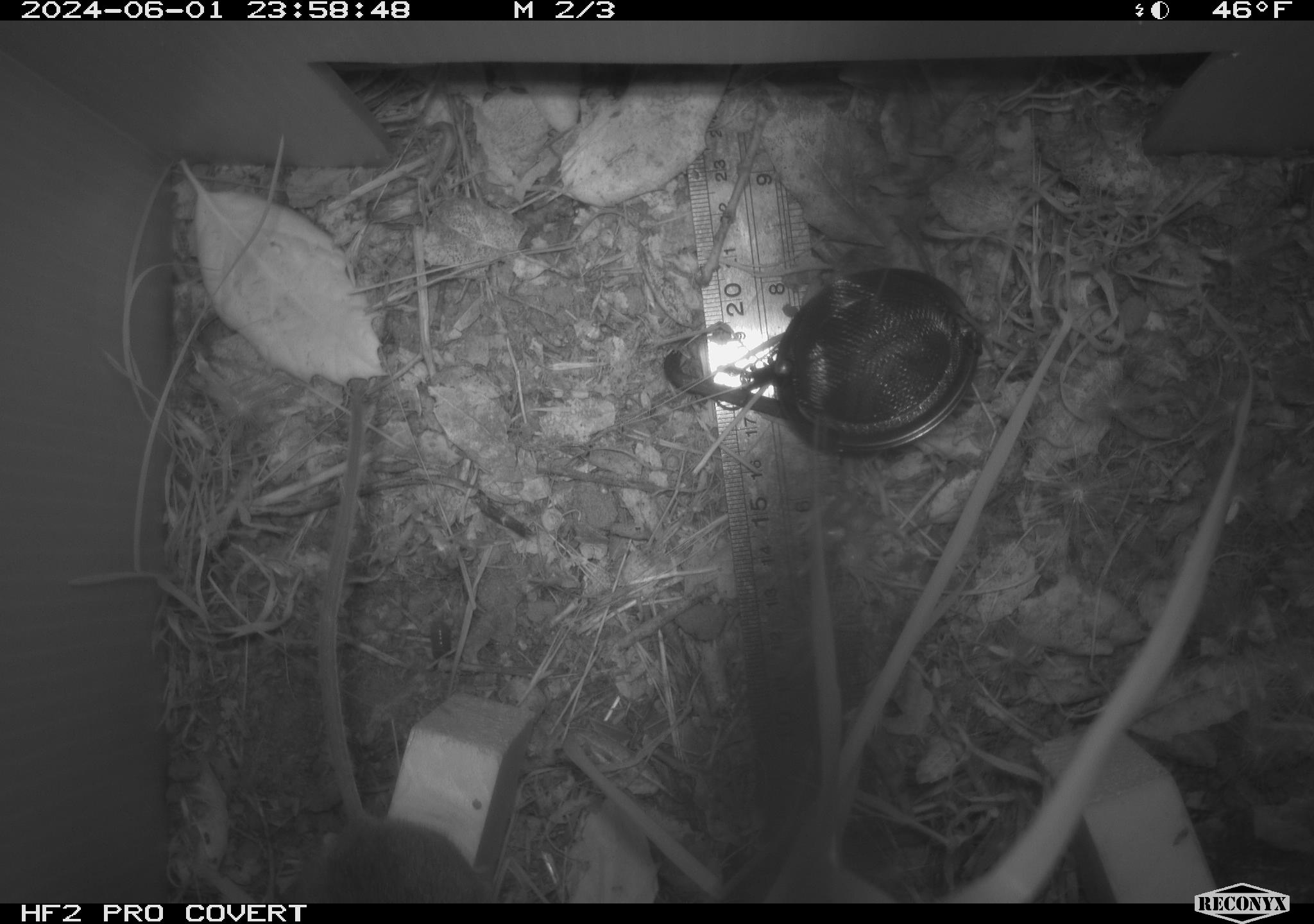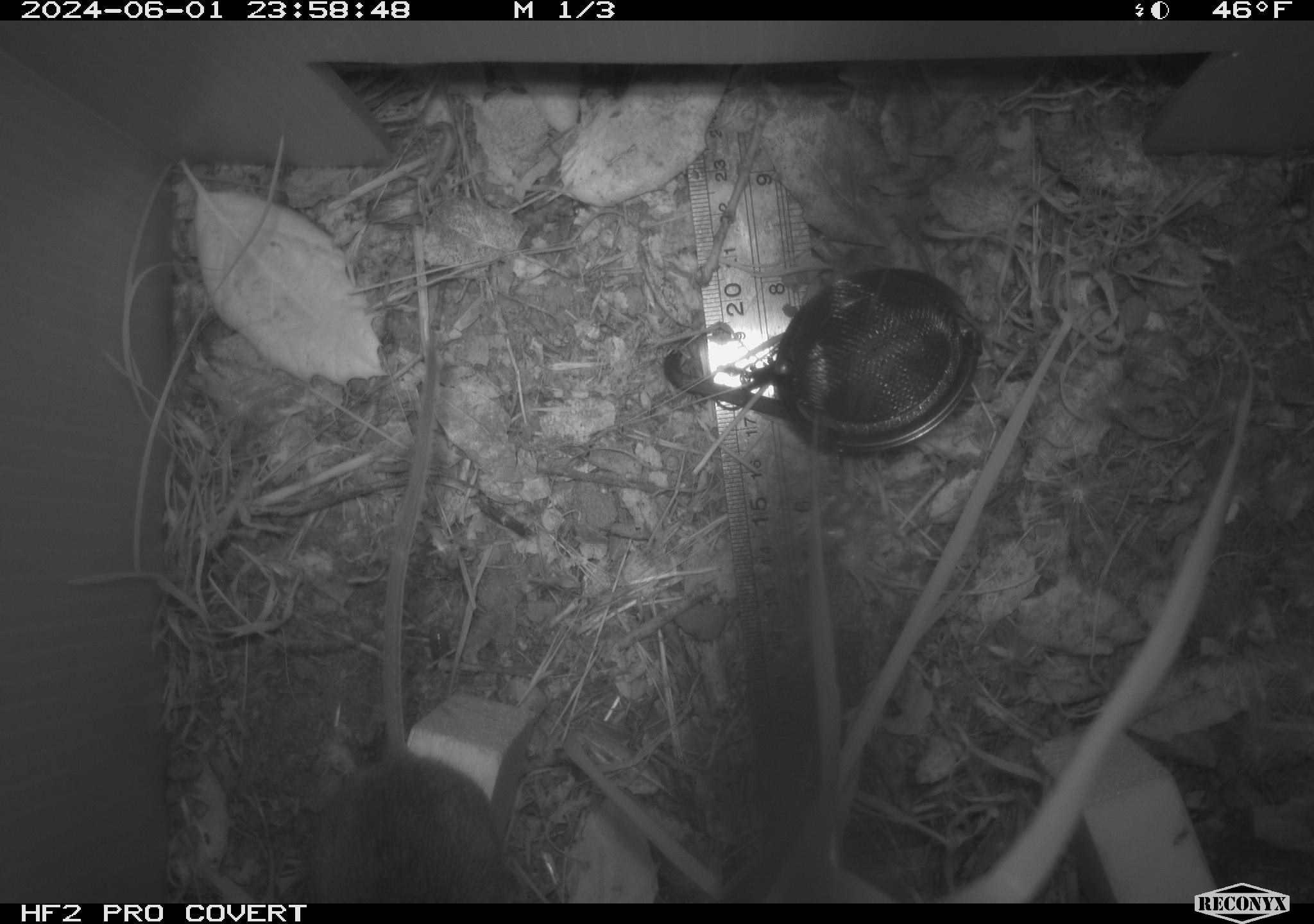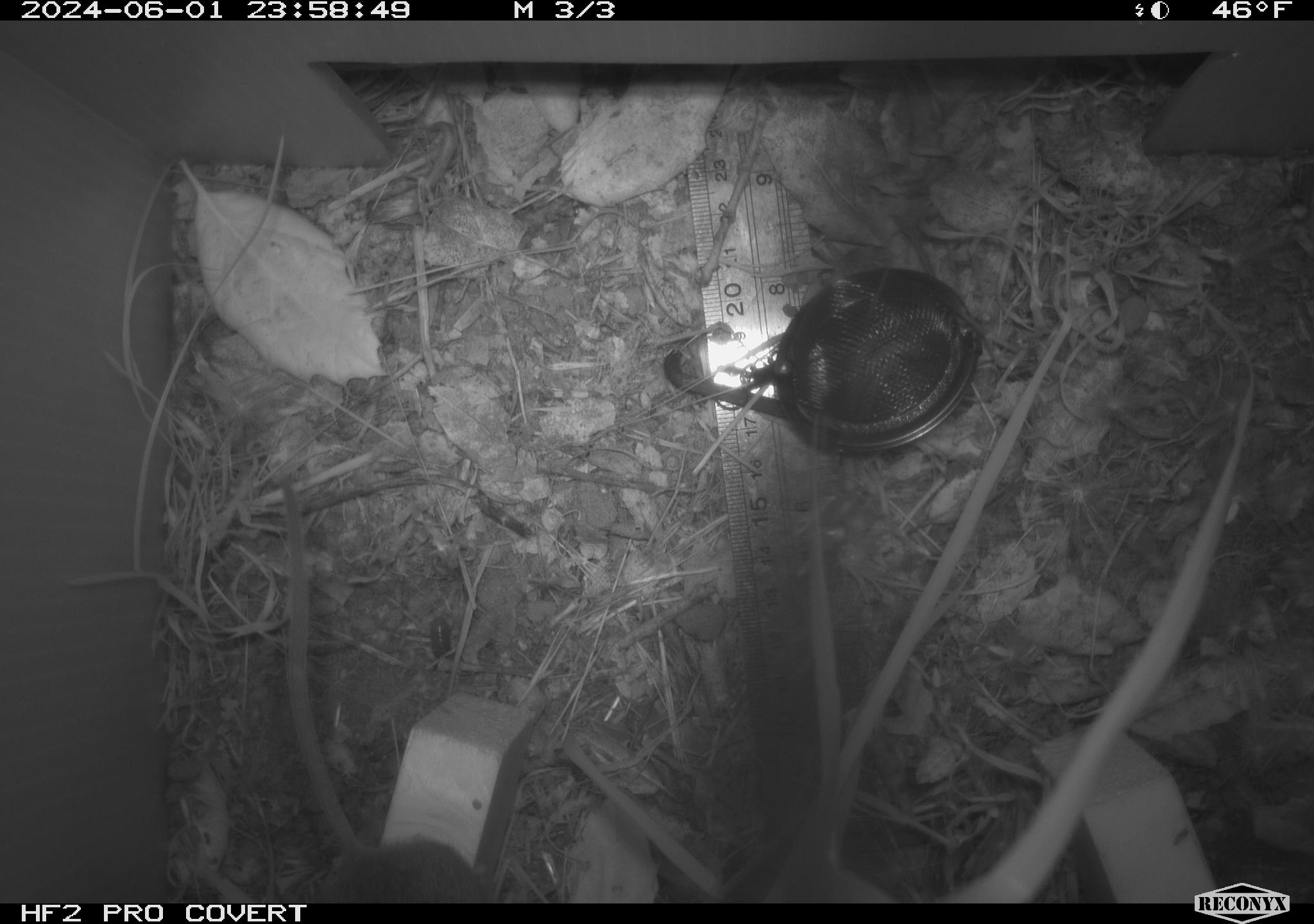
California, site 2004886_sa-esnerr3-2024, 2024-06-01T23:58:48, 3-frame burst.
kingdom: Animalia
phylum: Chordata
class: Mammalia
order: Rodentia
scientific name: Rodentia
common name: rodent